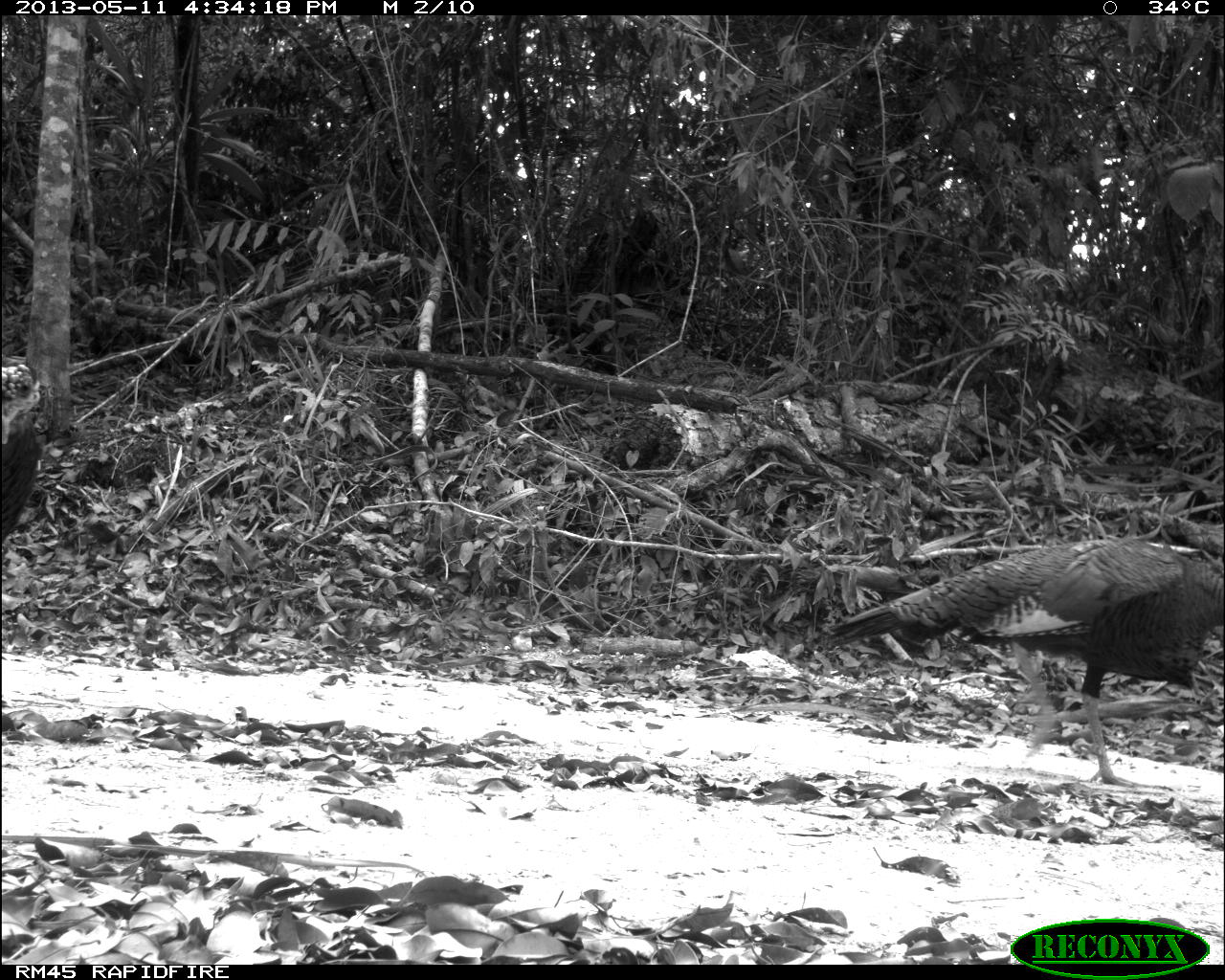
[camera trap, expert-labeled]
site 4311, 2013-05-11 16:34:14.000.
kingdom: Animalia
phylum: Chordata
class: Aves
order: Galliformes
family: Phasianidae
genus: Meleagris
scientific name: Meleagris ocellata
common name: ocellated turkey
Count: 2.